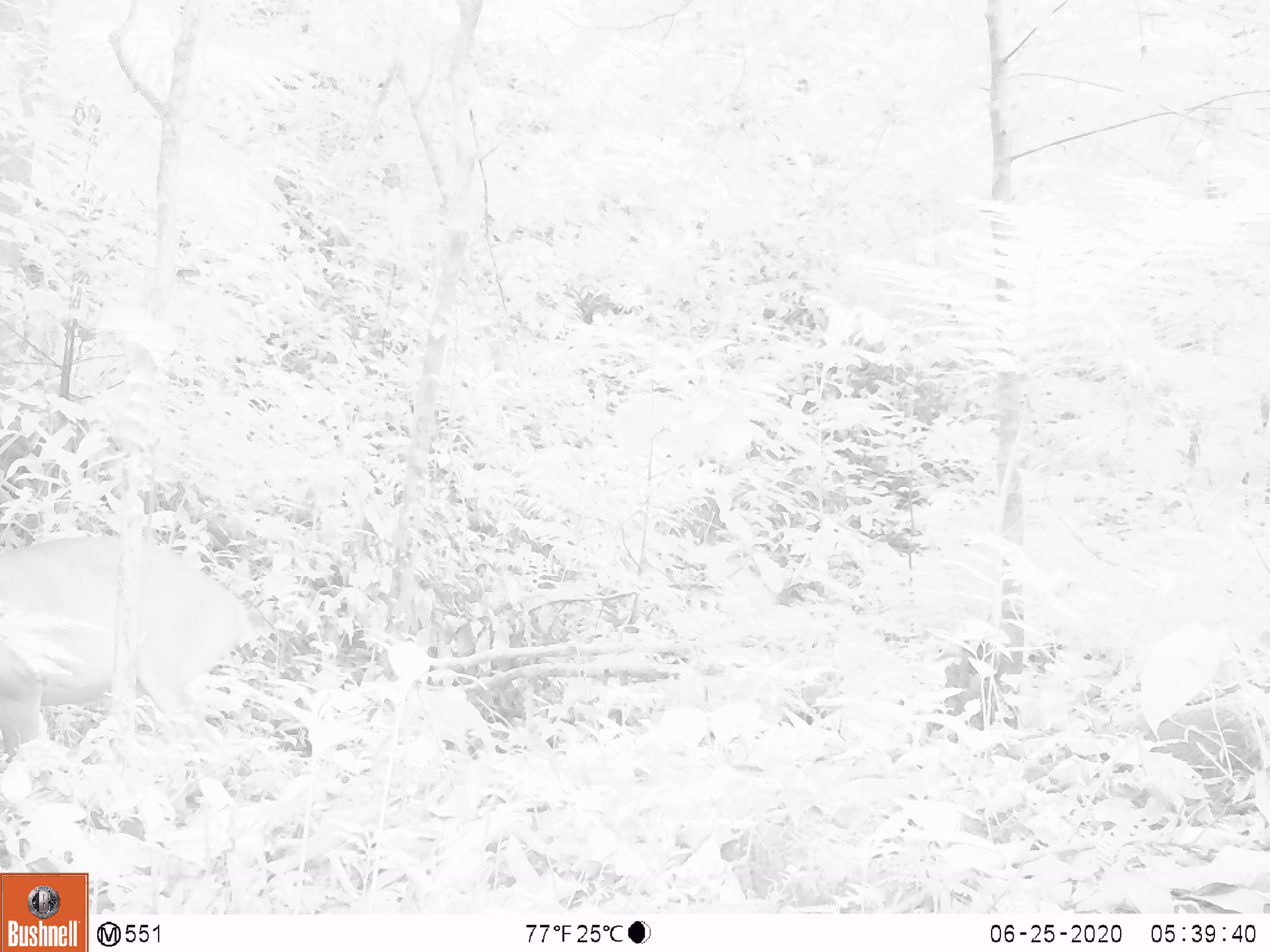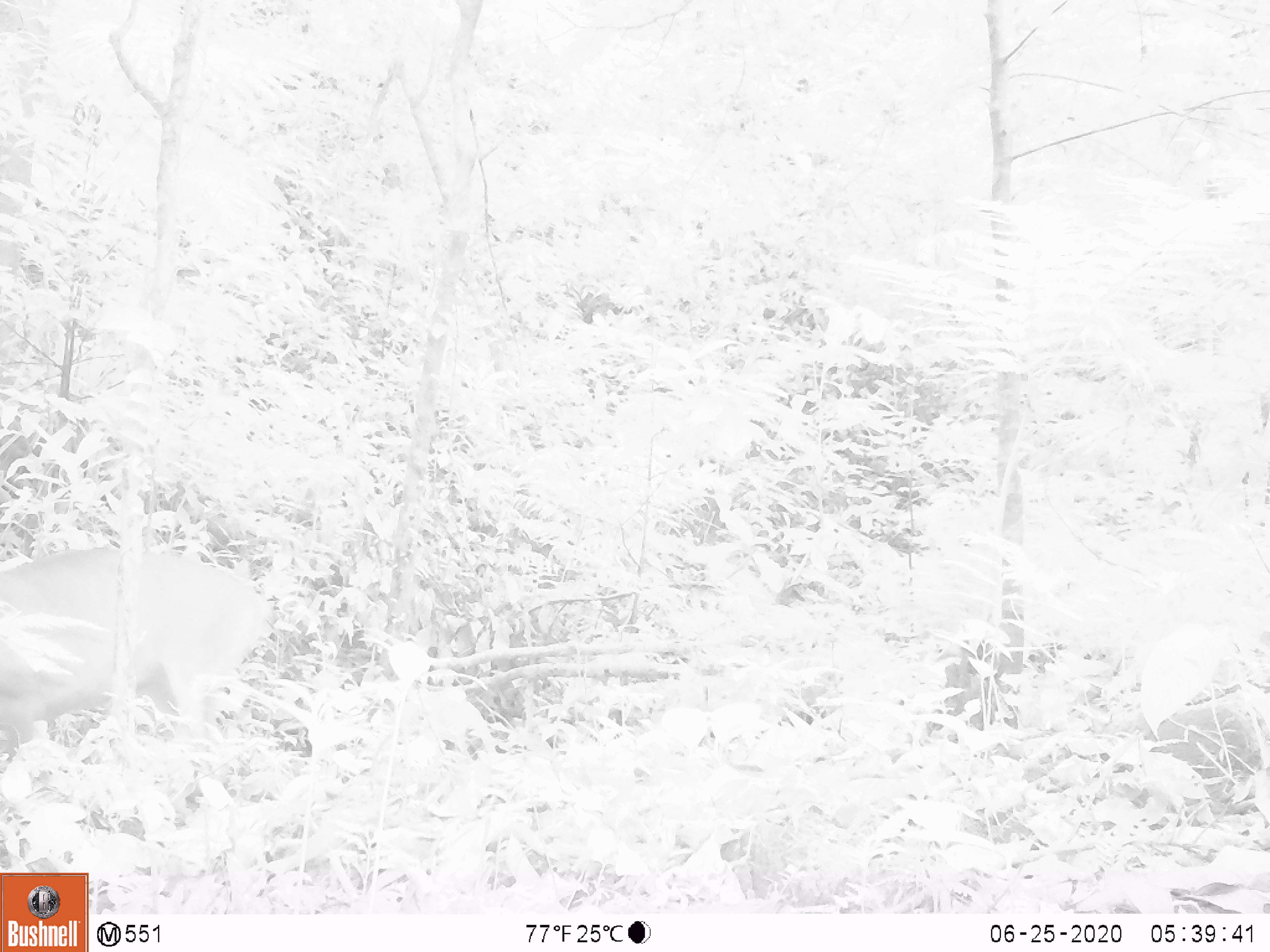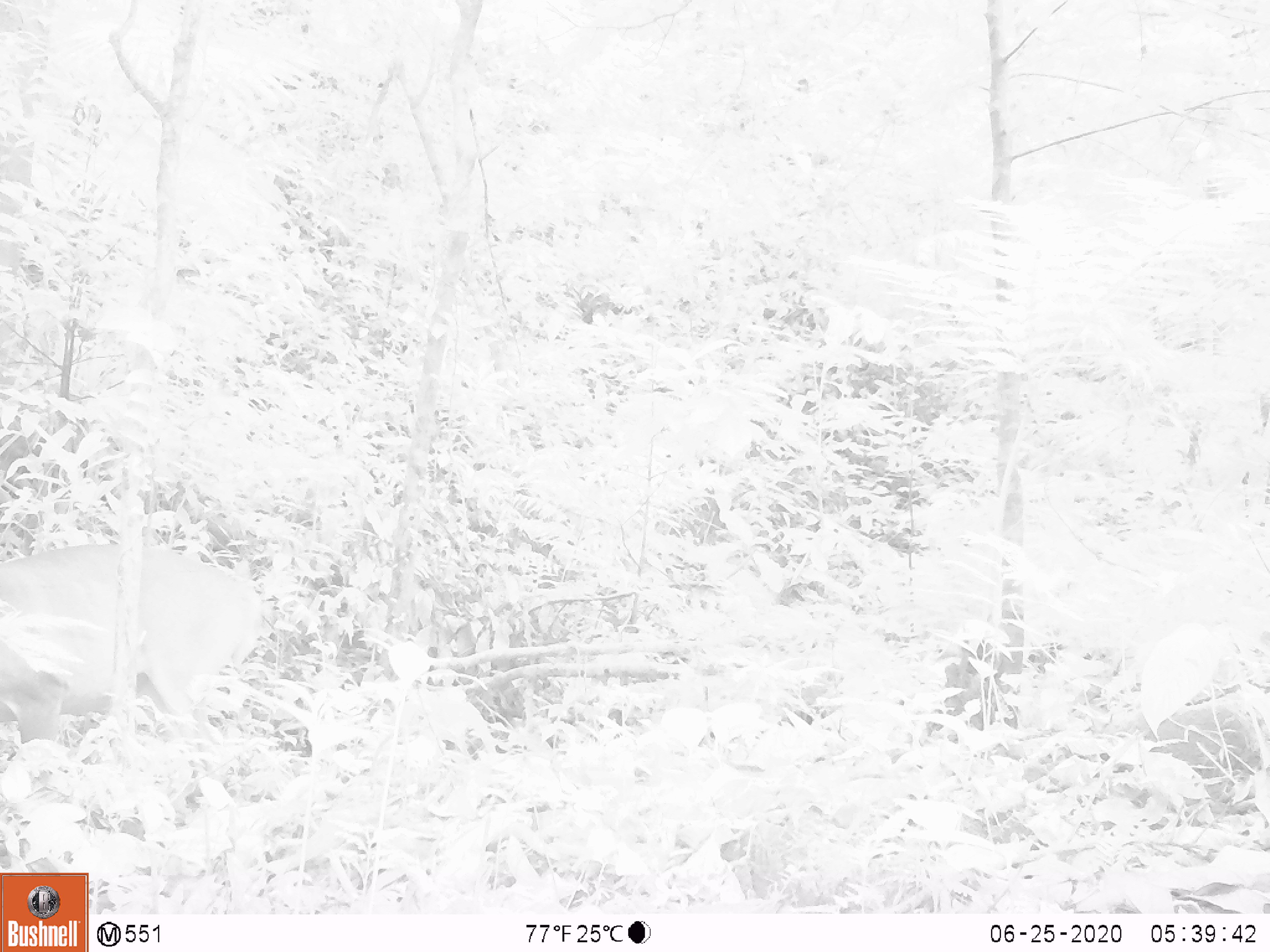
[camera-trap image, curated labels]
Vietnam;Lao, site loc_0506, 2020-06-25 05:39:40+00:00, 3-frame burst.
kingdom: Animalia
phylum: Chordata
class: Mammalia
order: Artiodactyla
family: Cervidae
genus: Muntiacus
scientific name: Muntiacus vuquangensis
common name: large-antlered muntjac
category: large antlered muntjac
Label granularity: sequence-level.